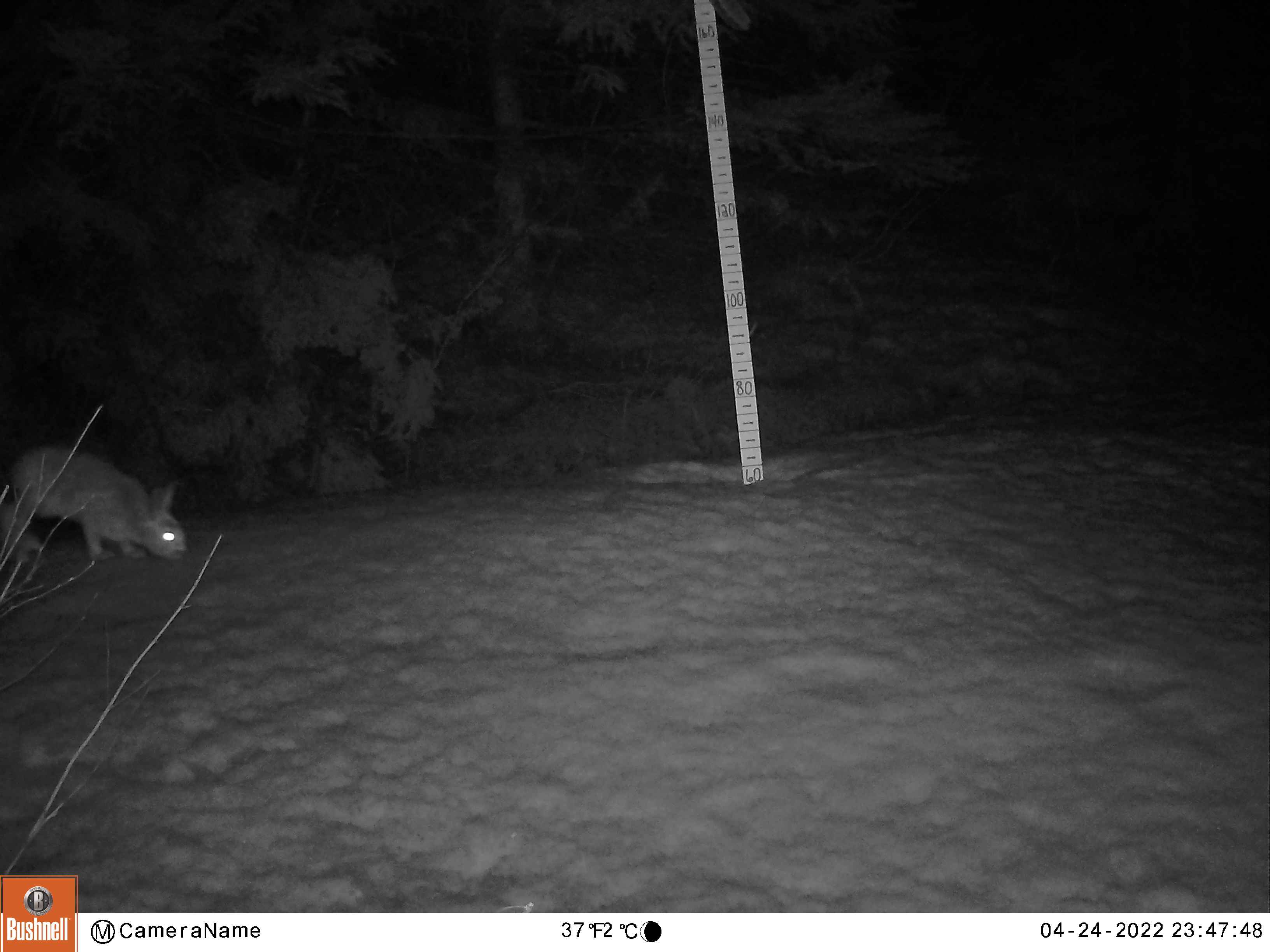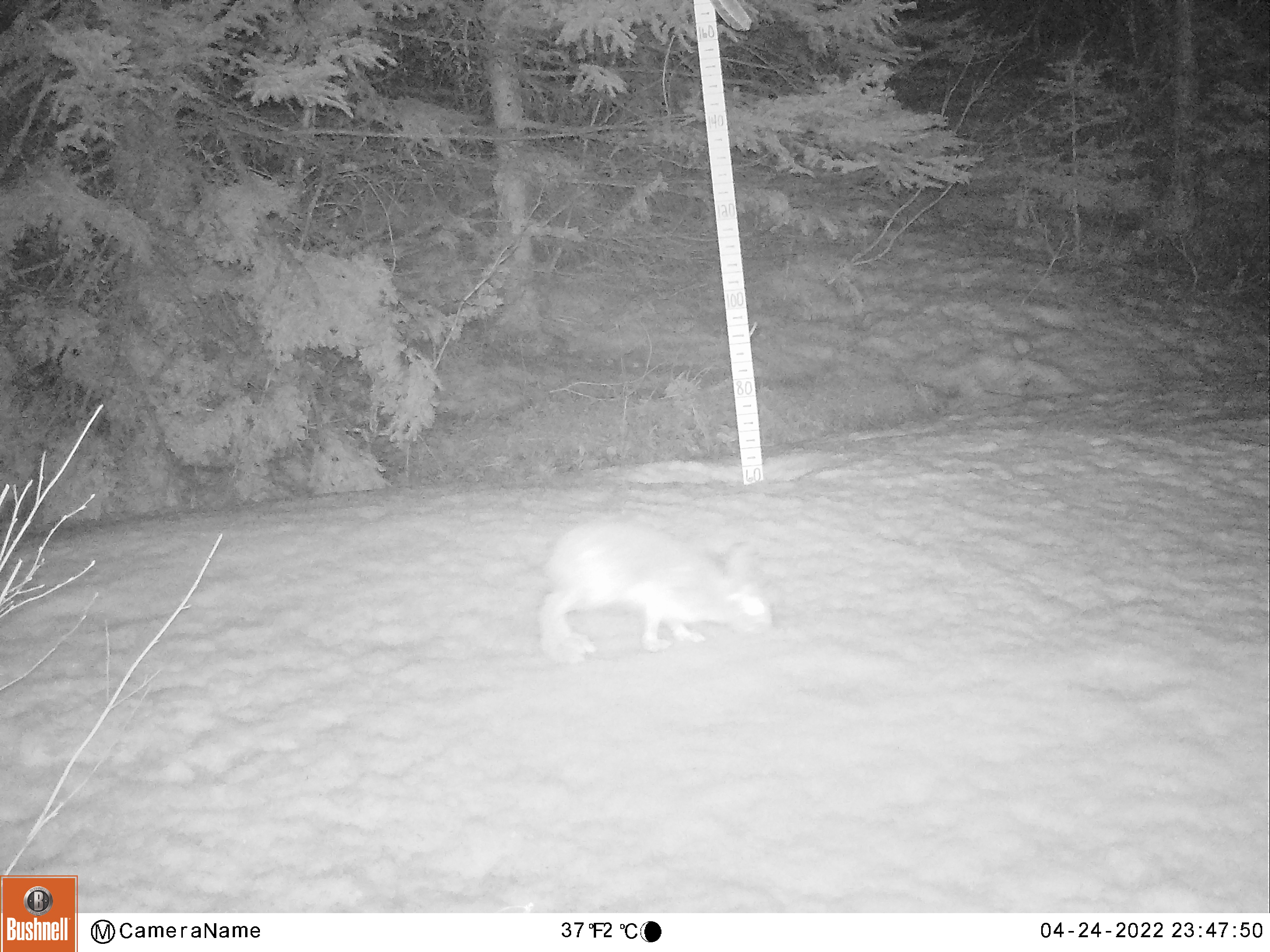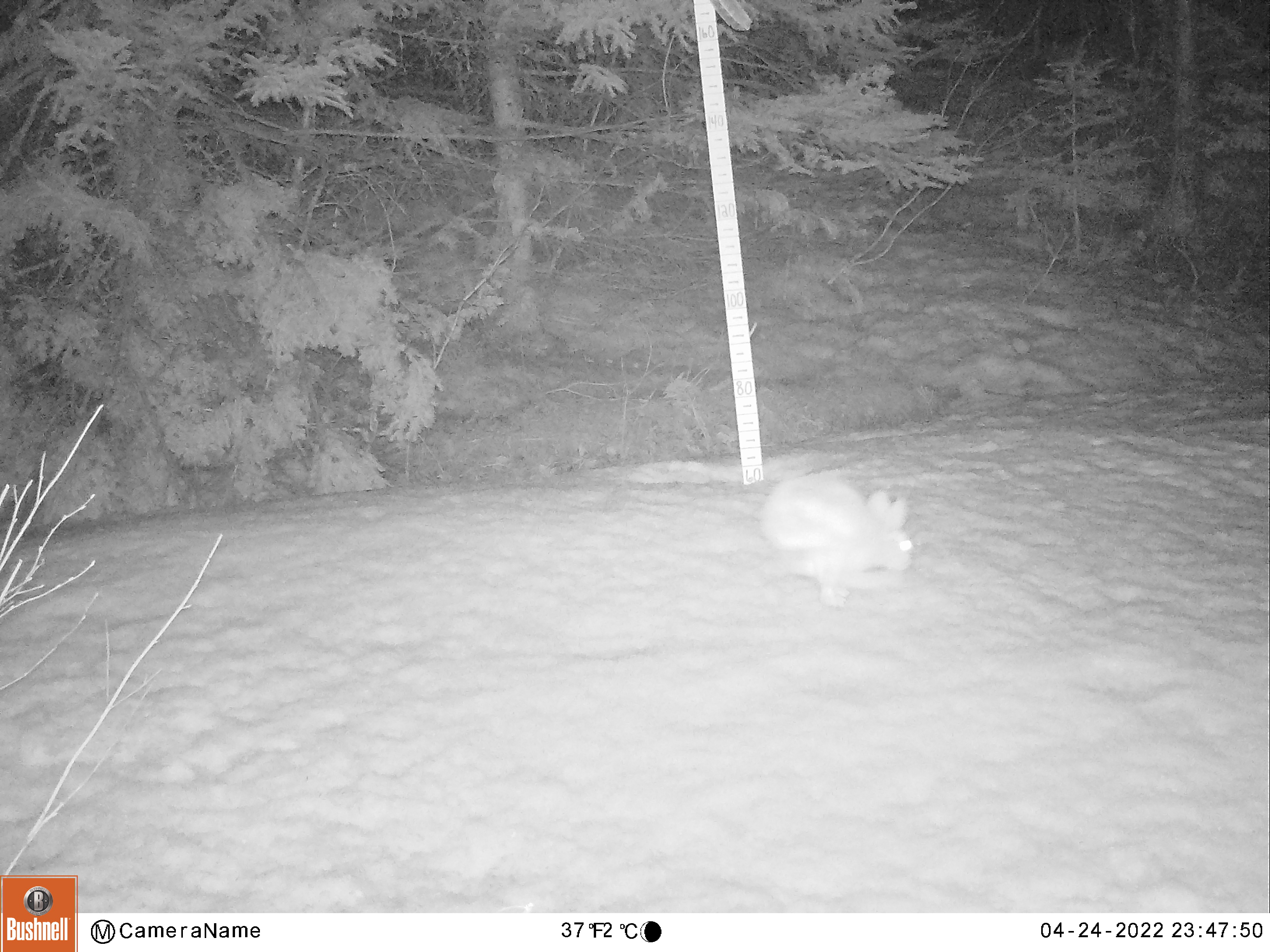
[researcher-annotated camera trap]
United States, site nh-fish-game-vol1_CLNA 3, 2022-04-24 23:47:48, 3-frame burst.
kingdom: Animalia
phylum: Chordata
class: Mammalia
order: Lagomorpha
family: Leporidae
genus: Lepus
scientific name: Lepus americanus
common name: snowshoe hare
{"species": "snowshoe hare (Lepus americanus)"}